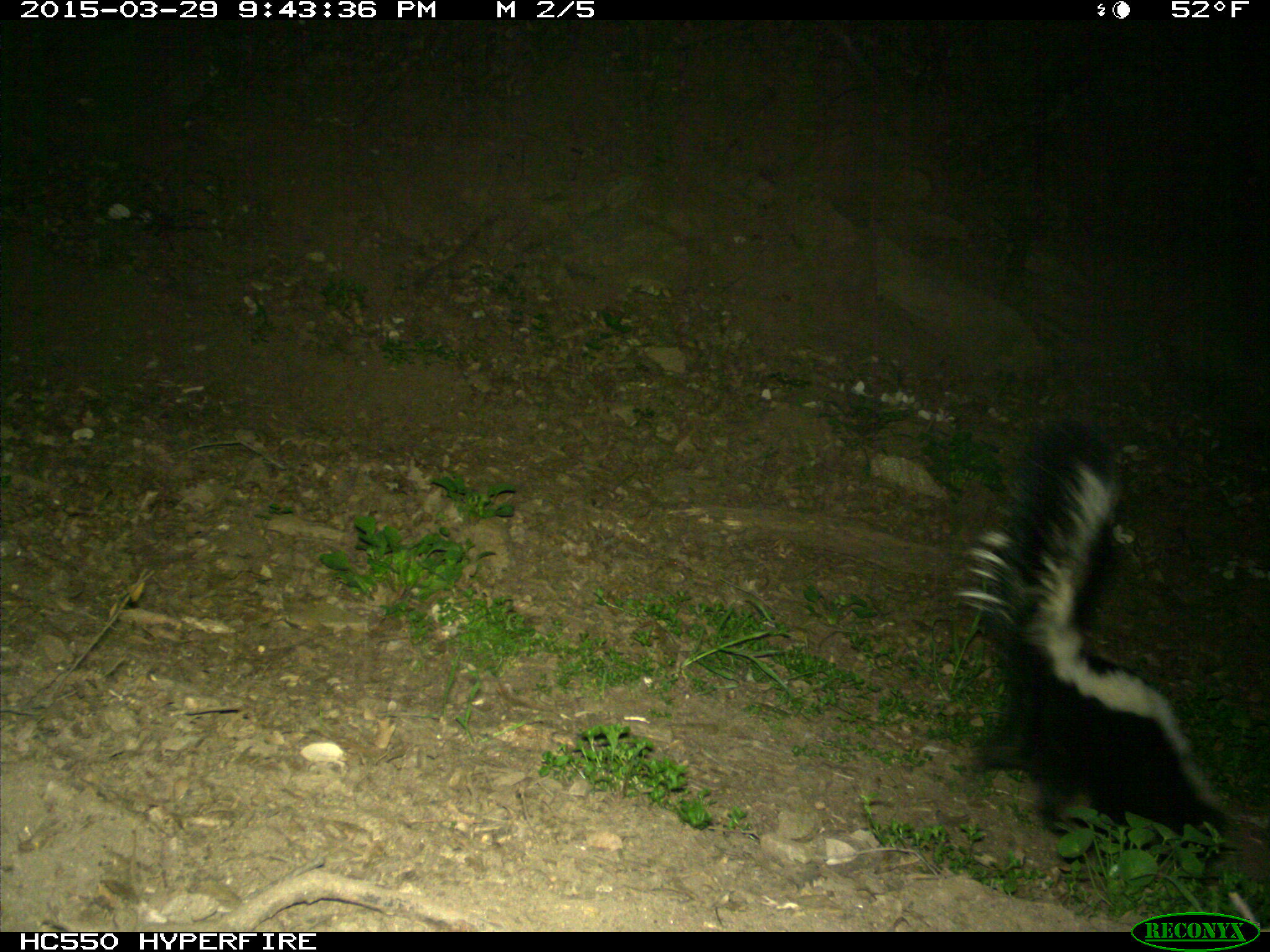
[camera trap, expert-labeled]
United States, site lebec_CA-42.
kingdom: Animalia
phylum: Chordata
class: Mammalia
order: Carnivora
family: Mephitidae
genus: Mephitis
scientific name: Mephitis mephitis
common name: striped skunk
Mephitis mephitis (striped skunk).